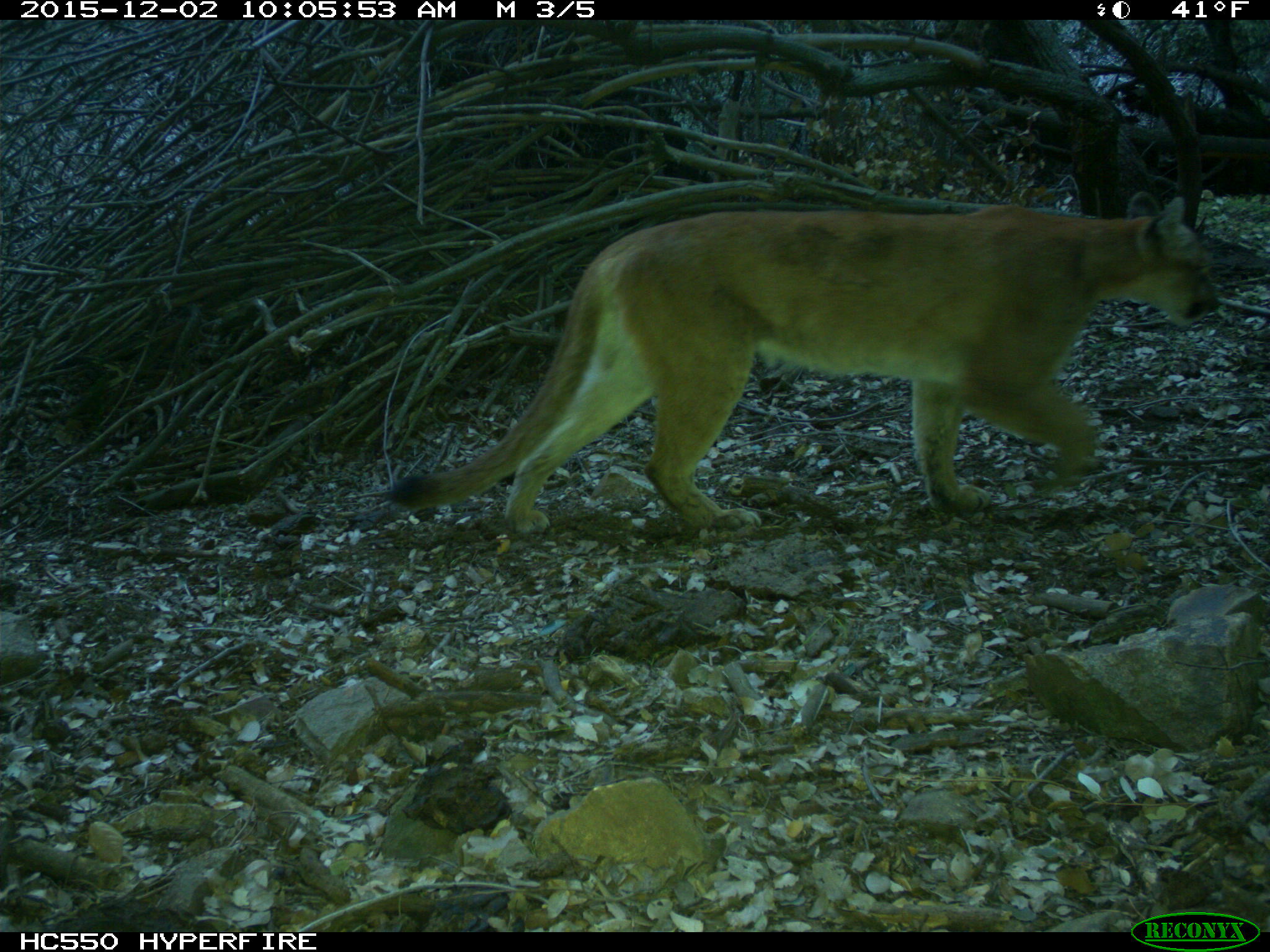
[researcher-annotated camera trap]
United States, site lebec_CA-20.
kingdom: Animalia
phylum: Chordata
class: Mammalia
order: Carnivora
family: Felidae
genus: Puma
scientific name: Puma concolor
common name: mountain lion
Puma concolor (mountain lion).